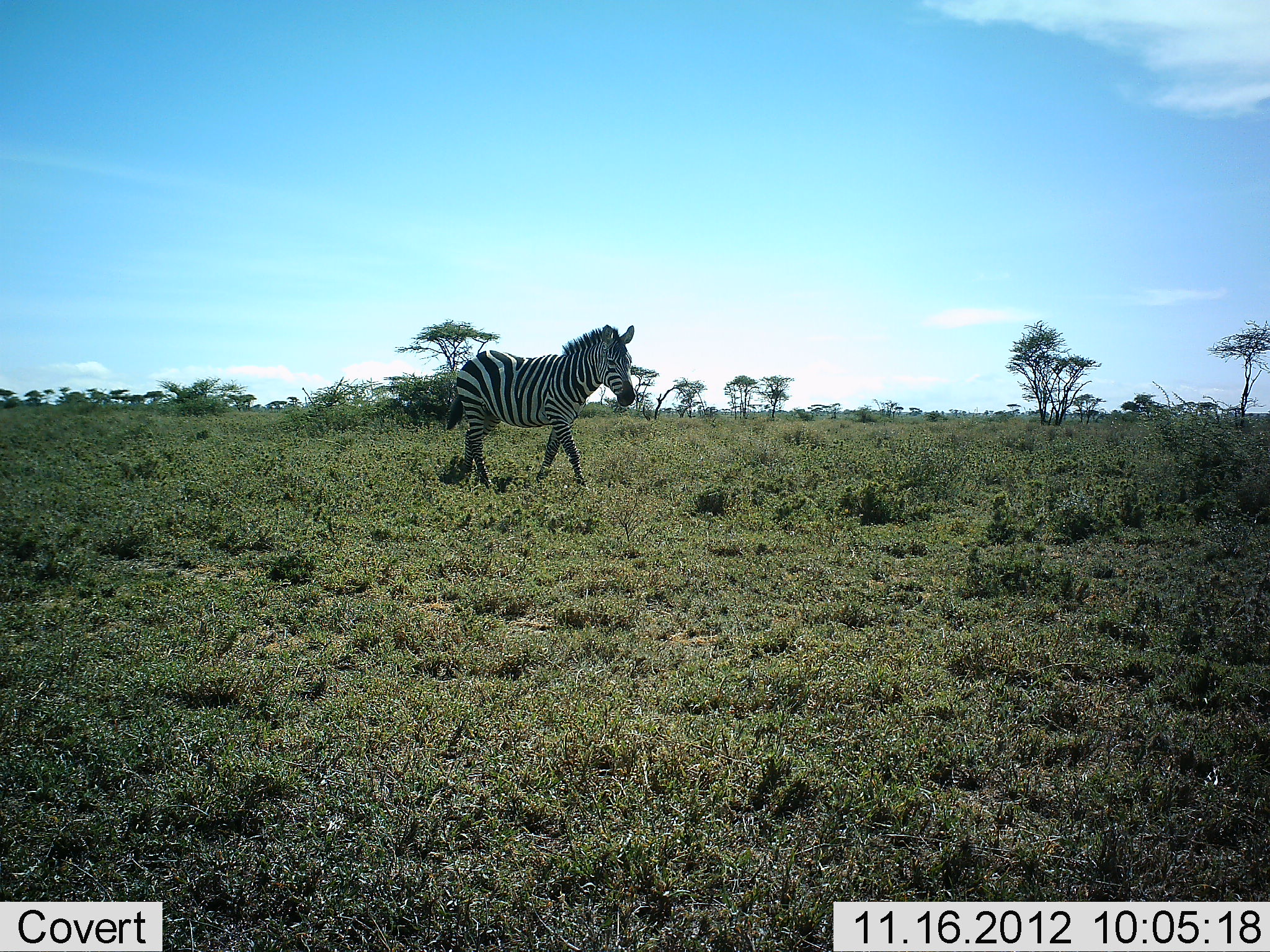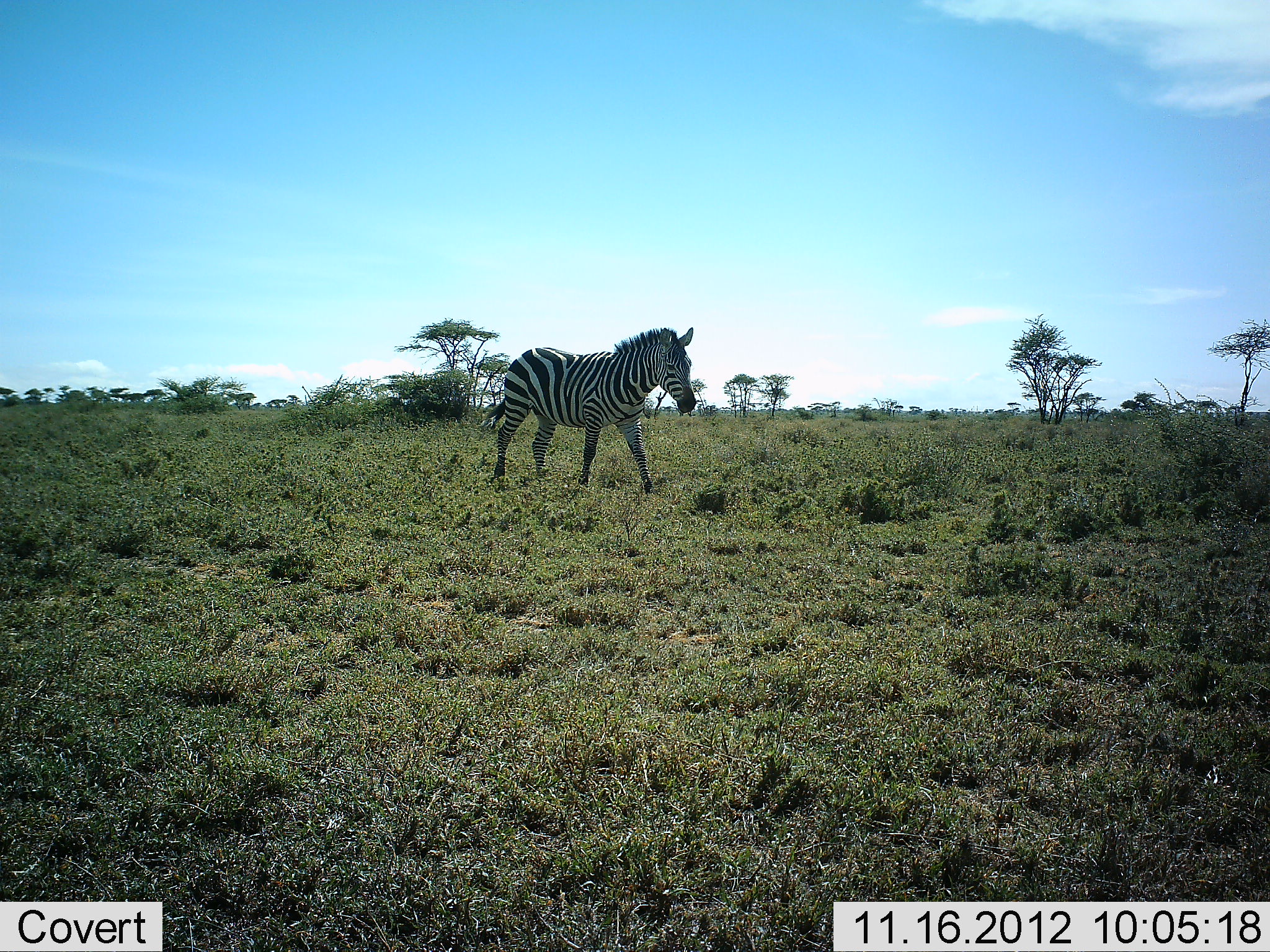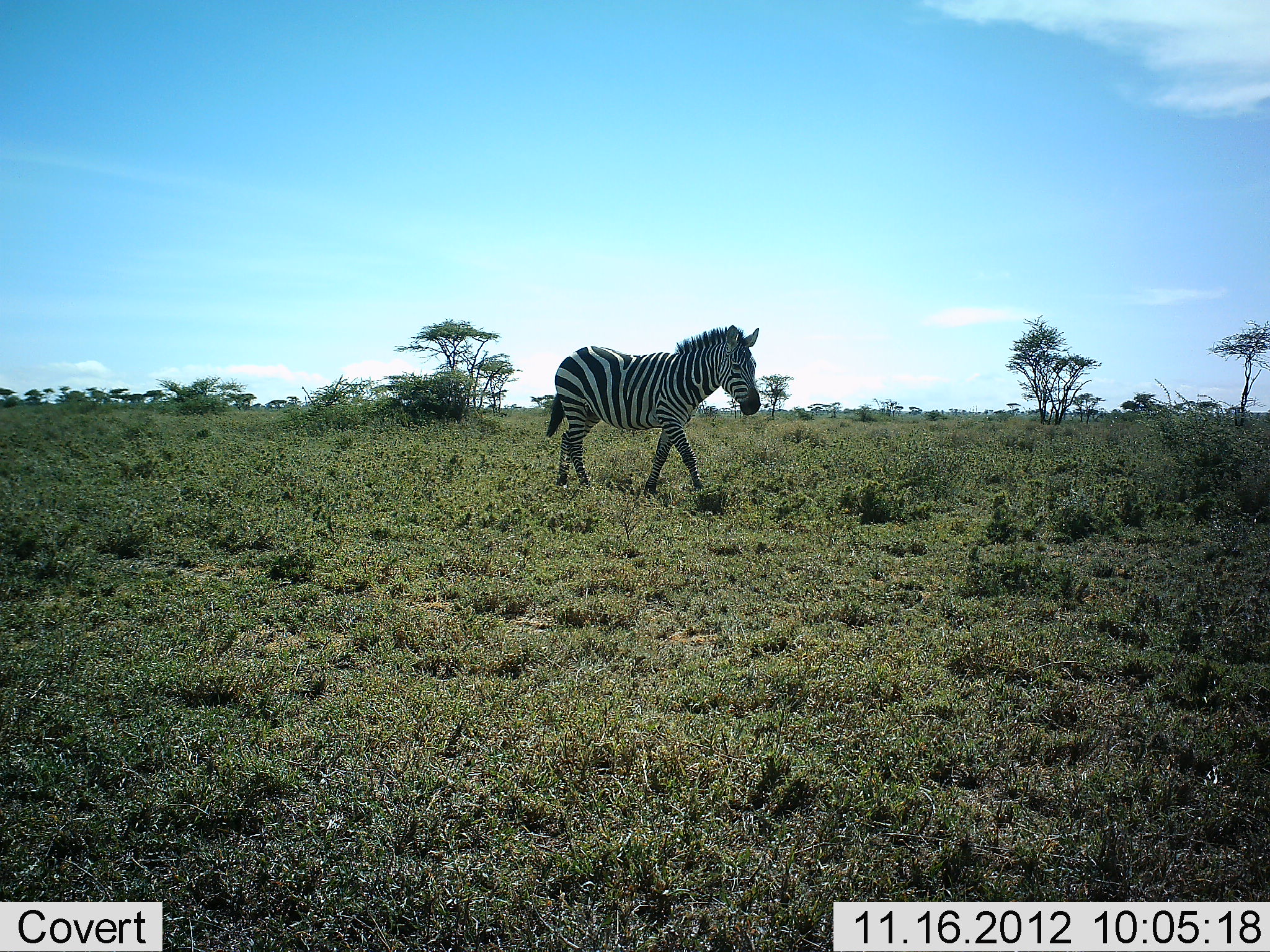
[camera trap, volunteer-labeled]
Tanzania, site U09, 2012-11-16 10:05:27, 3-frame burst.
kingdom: Animalia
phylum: Chordata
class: Mammalia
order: Perissodactyla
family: Equidae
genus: Equus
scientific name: Equus quagga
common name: plains zebra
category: zebra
Zebra (plains zebra) (Equus quagga), count 1. Behavior (volunteer vote fractions): standing 0%, resting 0%, moving 100%, interacting 0%. Young present (vote fraction): 0%. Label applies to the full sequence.